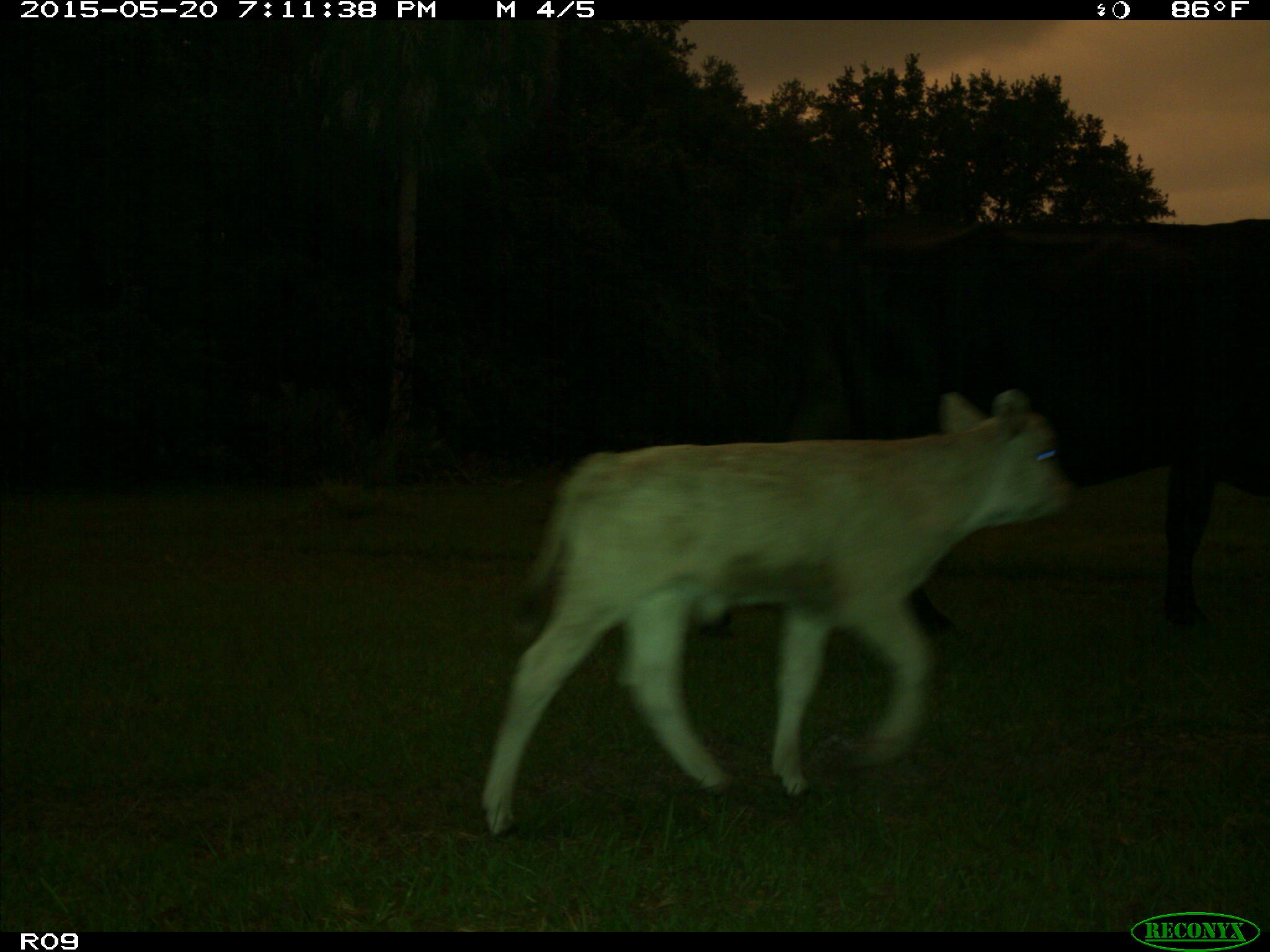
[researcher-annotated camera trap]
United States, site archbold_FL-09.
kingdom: Animalia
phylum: Chordata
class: Mammalia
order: Artiodactyla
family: Bovidae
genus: Bos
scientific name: Bos taurus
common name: domestic cow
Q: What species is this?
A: Bos taurus (domestic cow).